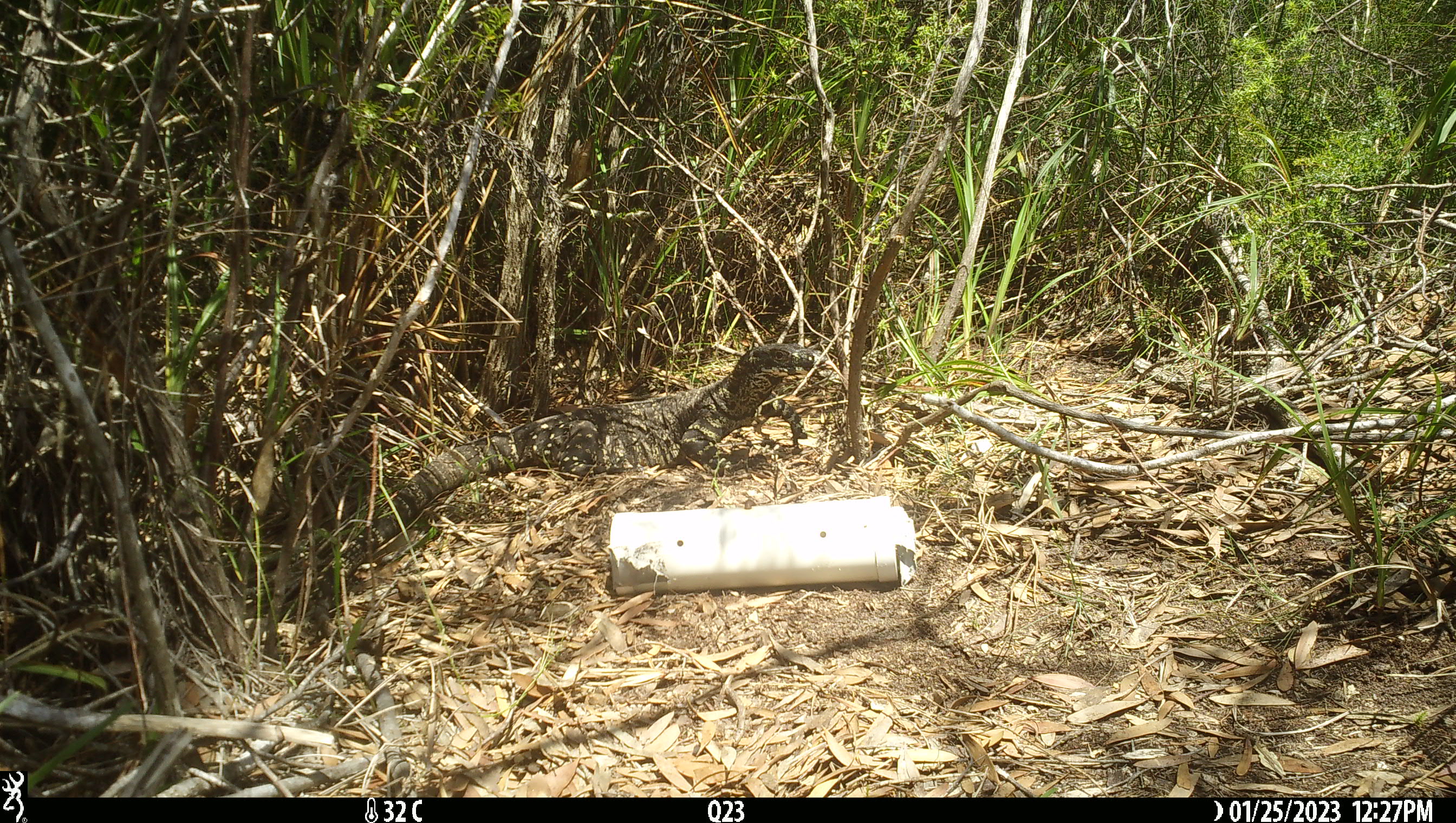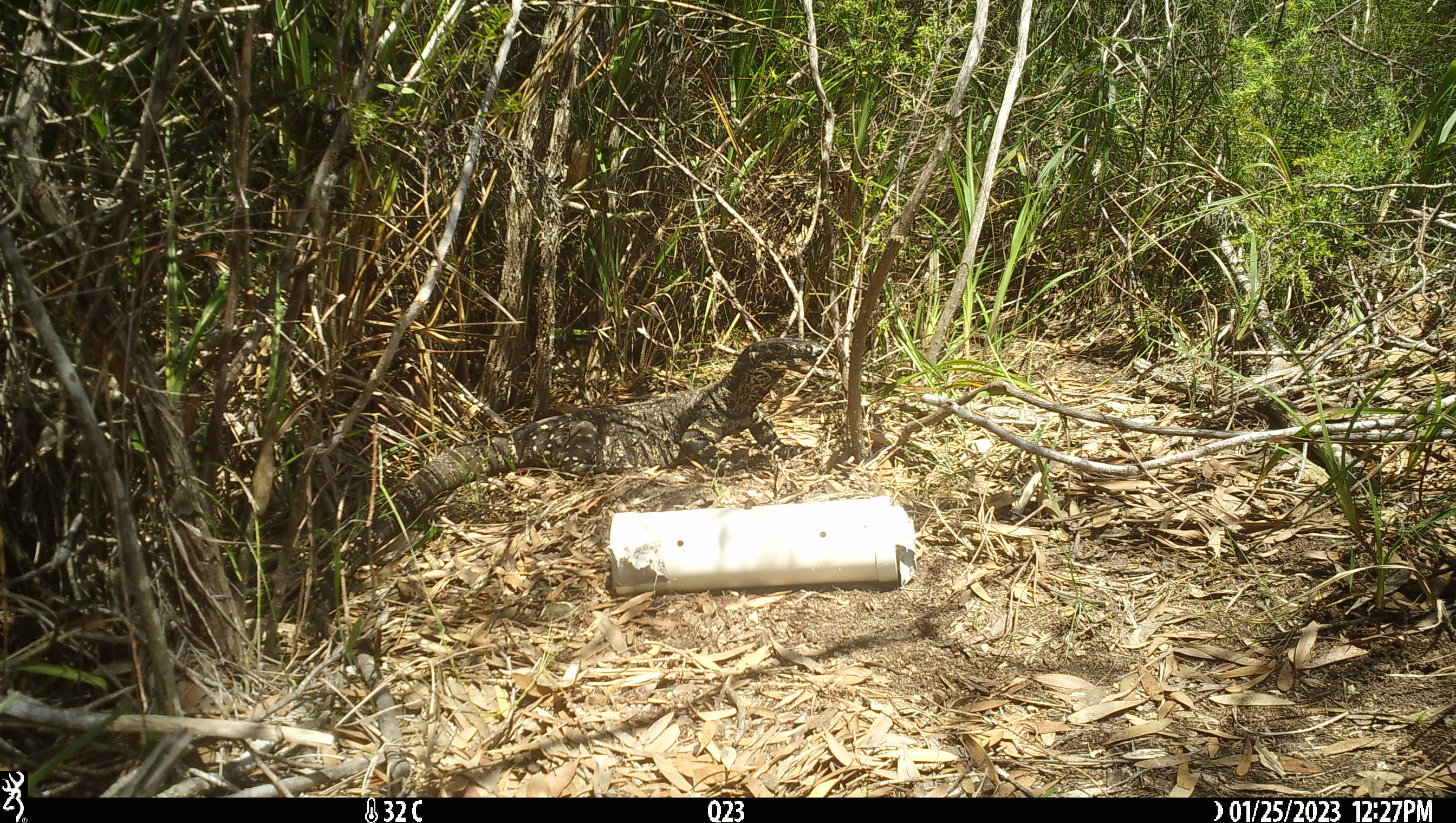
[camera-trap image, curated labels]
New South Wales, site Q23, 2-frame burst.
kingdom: Animalia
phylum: Chordata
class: Reptilia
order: Squamata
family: Varanidae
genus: Varanus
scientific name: Varanus varius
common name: lace monitor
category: goanna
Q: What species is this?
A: Goanna (lace monitor) (Varanus varius).